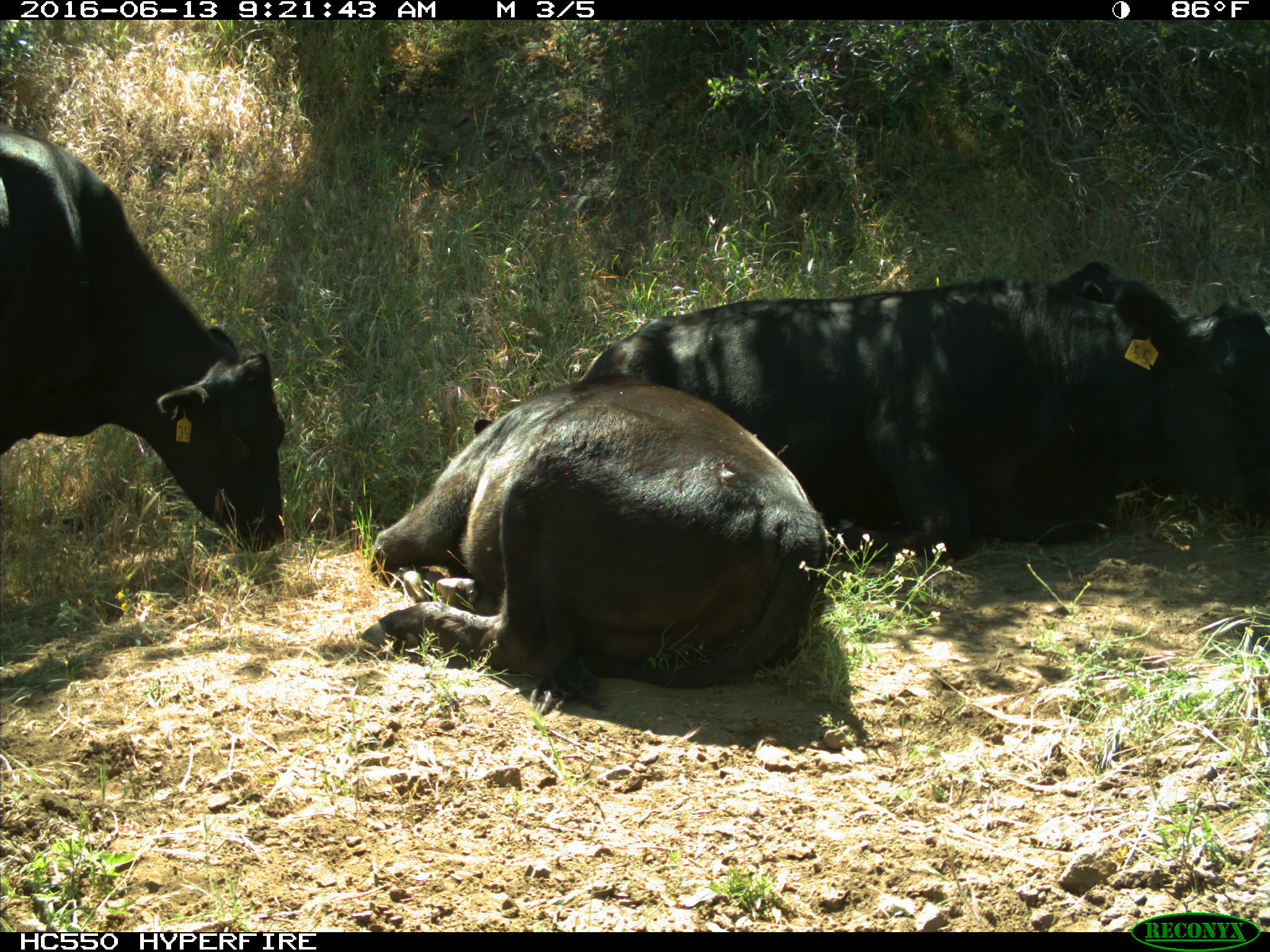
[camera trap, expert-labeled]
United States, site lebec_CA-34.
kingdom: Animalia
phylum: Chordata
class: Mammalia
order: Artiodactyla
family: Bovidae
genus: Bos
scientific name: Bos taurus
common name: domestic cow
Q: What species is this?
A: Bos taurus (domestic cow).